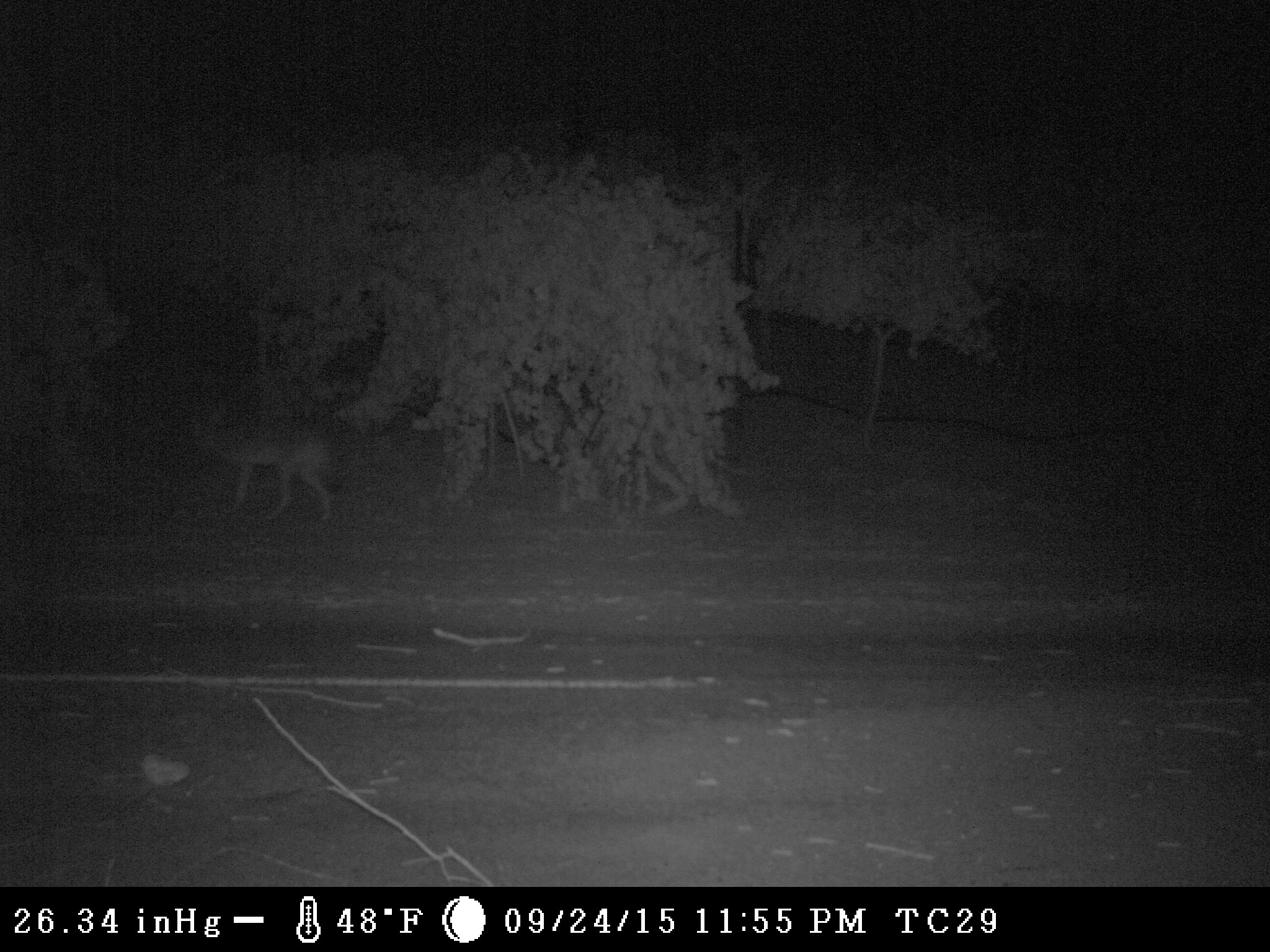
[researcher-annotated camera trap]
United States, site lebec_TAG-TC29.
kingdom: Animalia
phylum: Chordata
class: Mammalia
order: Carnivora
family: Canidae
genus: Canis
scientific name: Canis latrans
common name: coyote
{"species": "Canis latrans (coyote)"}